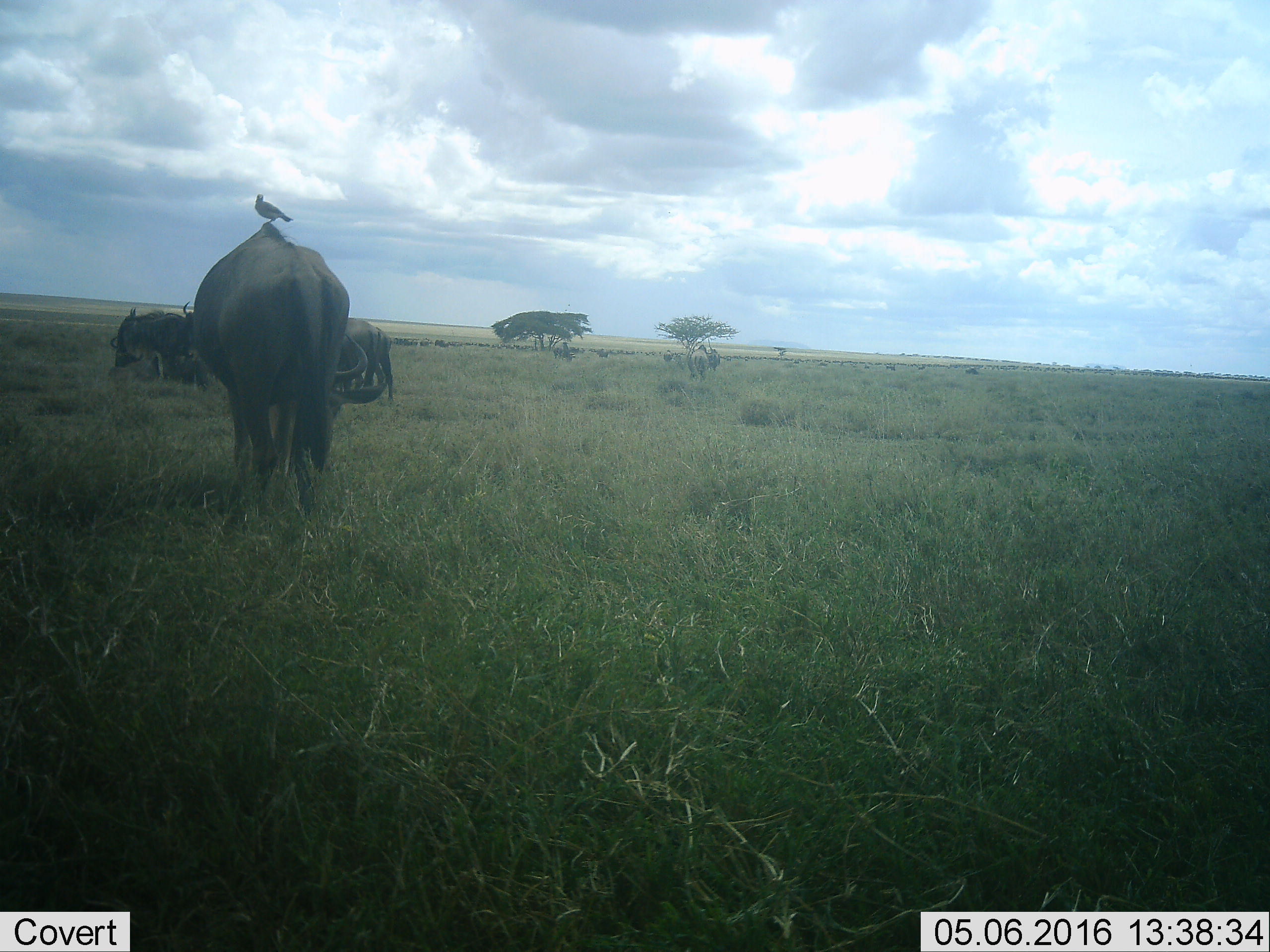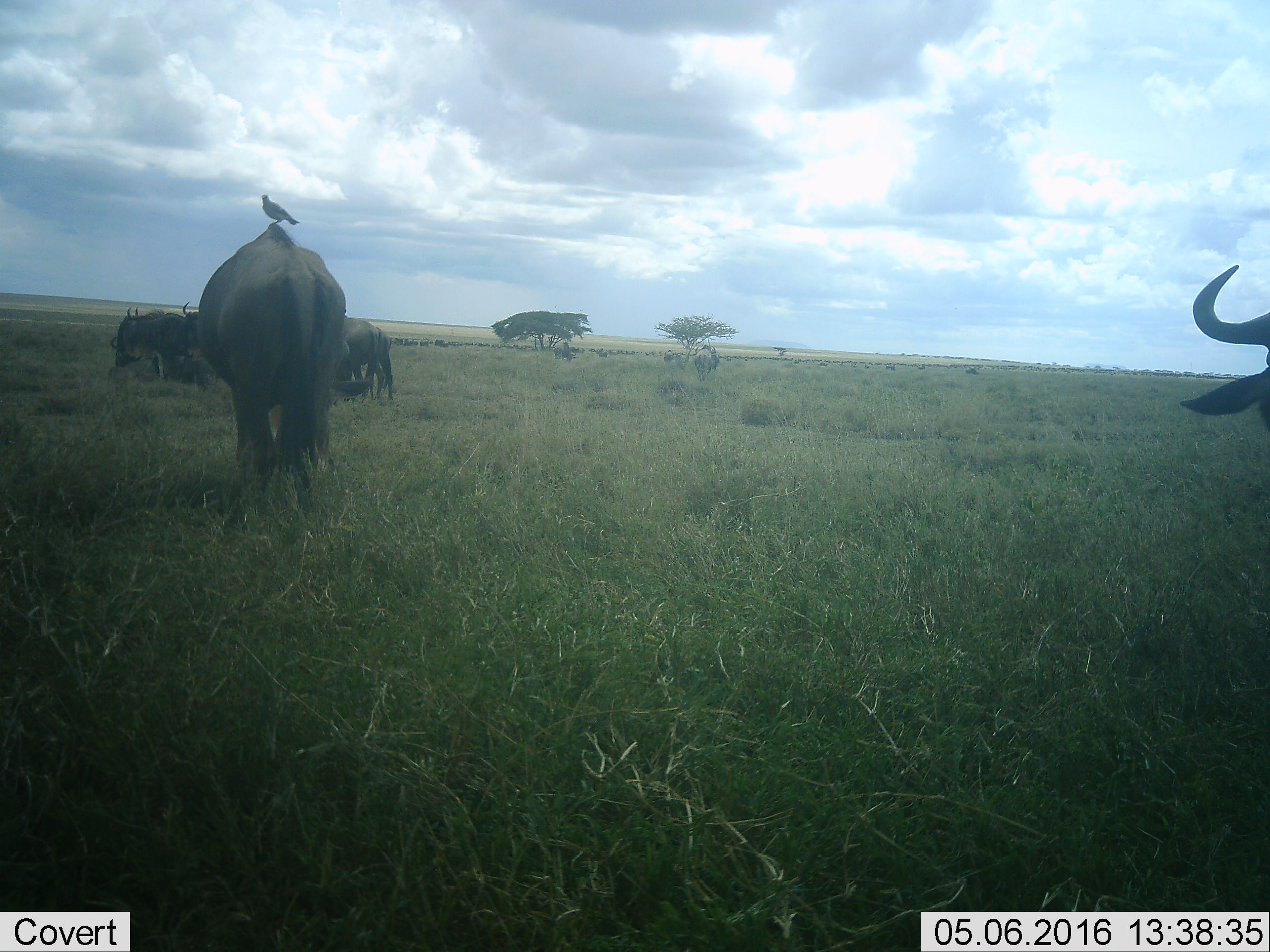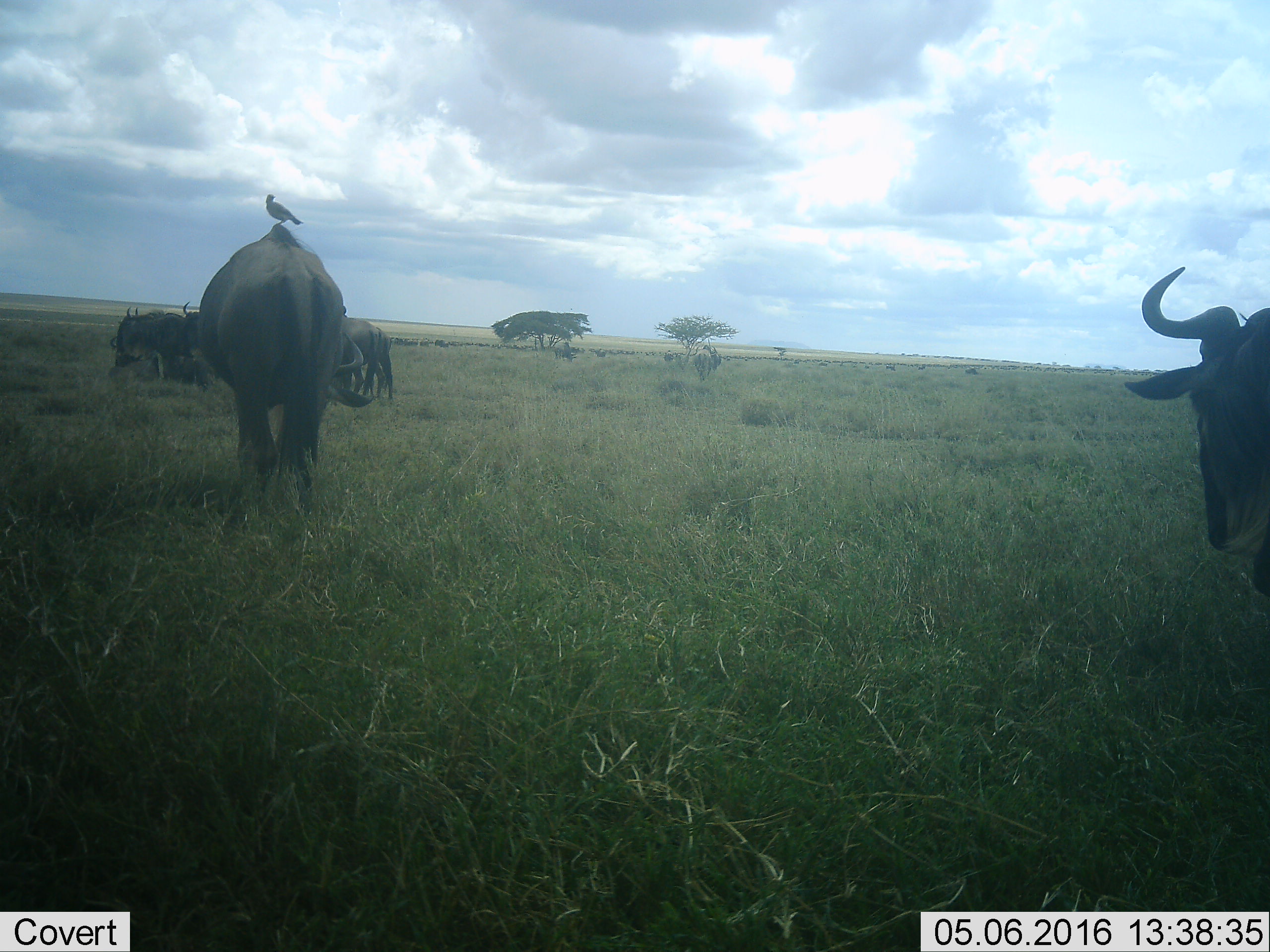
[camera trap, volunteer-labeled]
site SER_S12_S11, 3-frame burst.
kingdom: Animalia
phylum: Chordata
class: Aves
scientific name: Aves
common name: bird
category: birdother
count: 1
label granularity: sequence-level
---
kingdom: Animalia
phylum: Chordata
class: Mammalia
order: Artiodactyla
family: Bovidae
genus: Connochaetes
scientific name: Connochaetes taurinus taurinus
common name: blue wildebeest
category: wildebeestblue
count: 5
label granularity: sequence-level